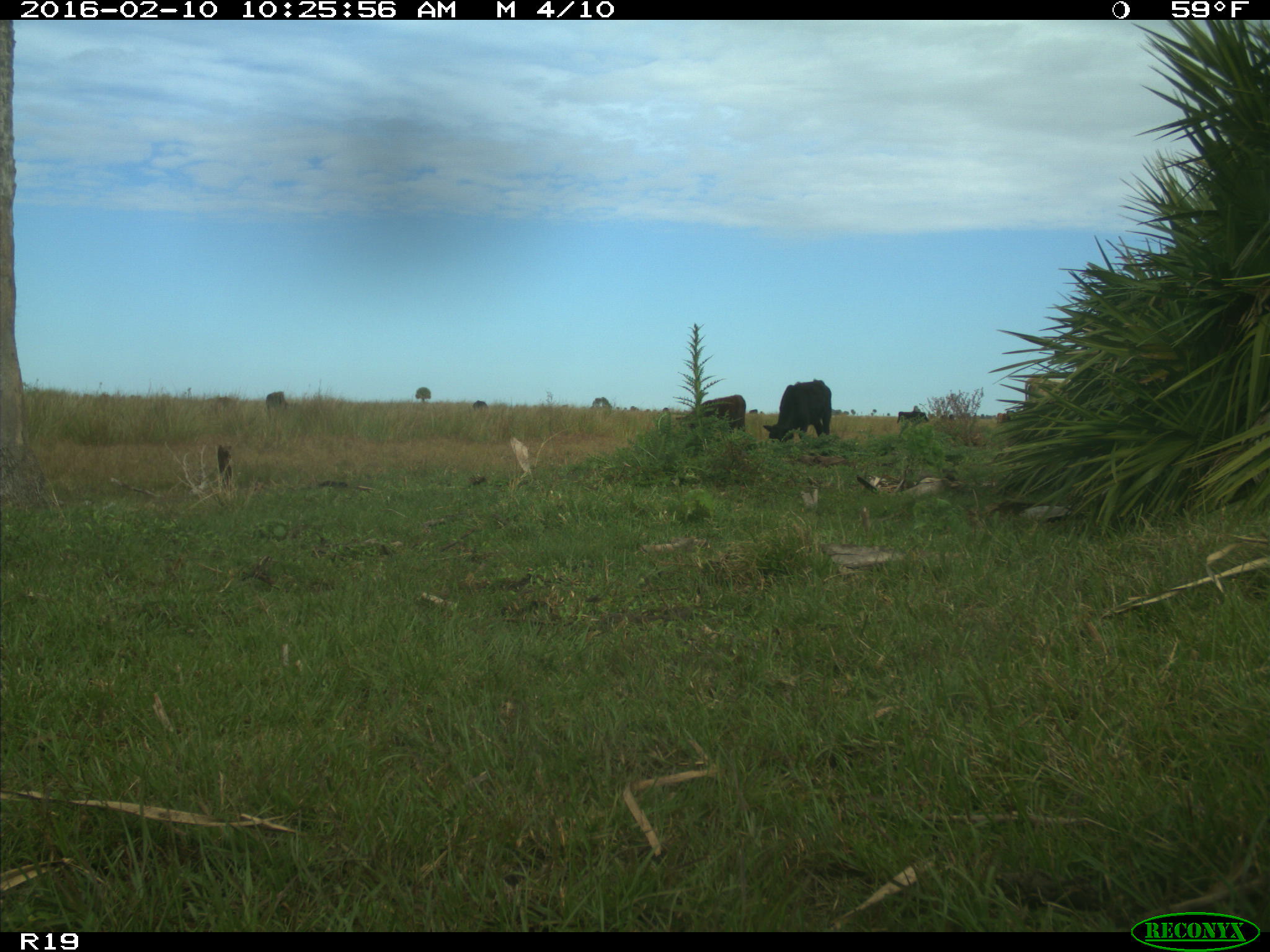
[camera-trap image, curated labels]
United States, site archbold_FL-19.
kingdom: Animalia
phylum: Chordata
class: Mammalia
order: Artiodactyla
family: Bovidae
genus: Bos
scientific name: Bos taurus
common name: domestic cow